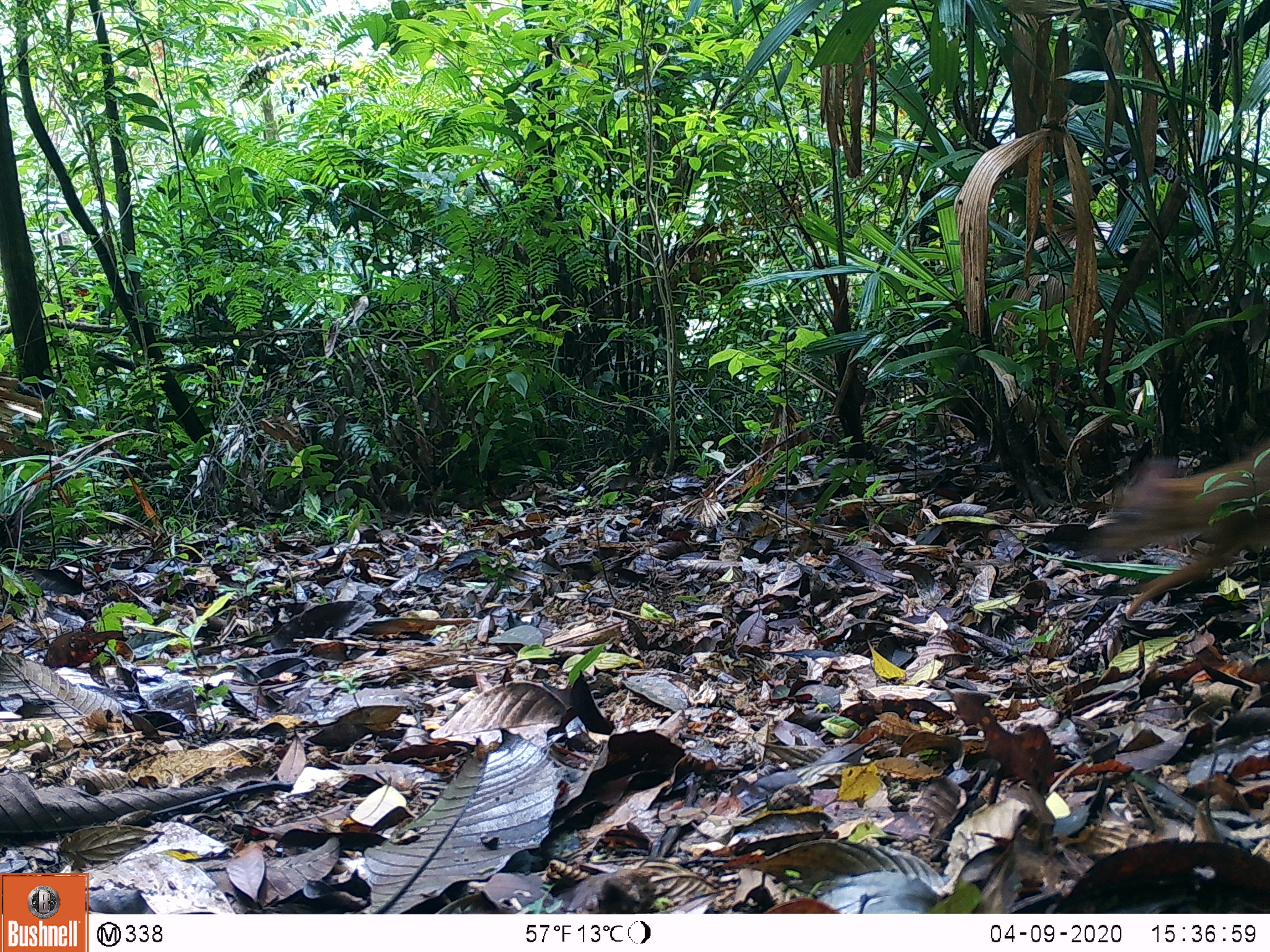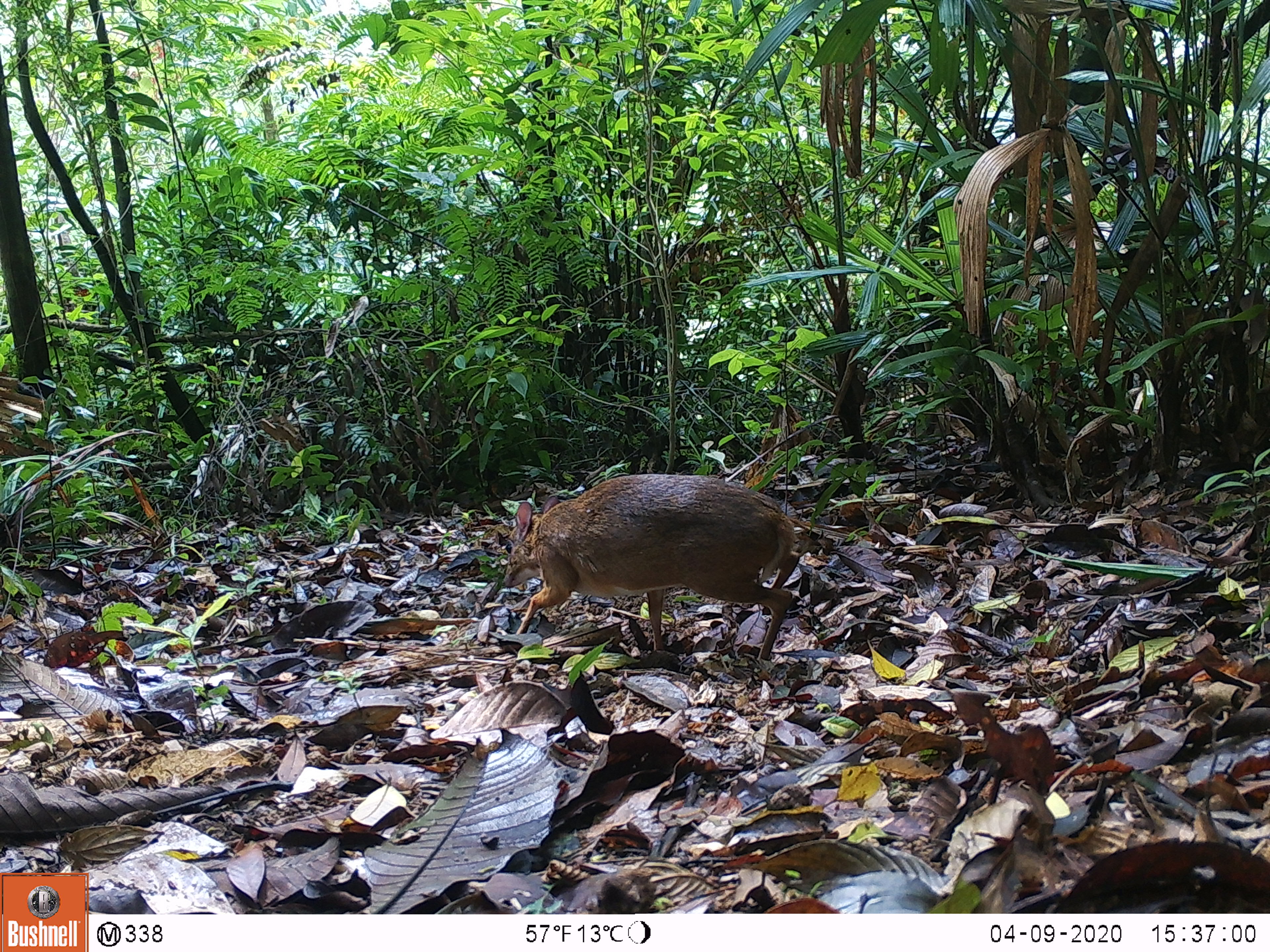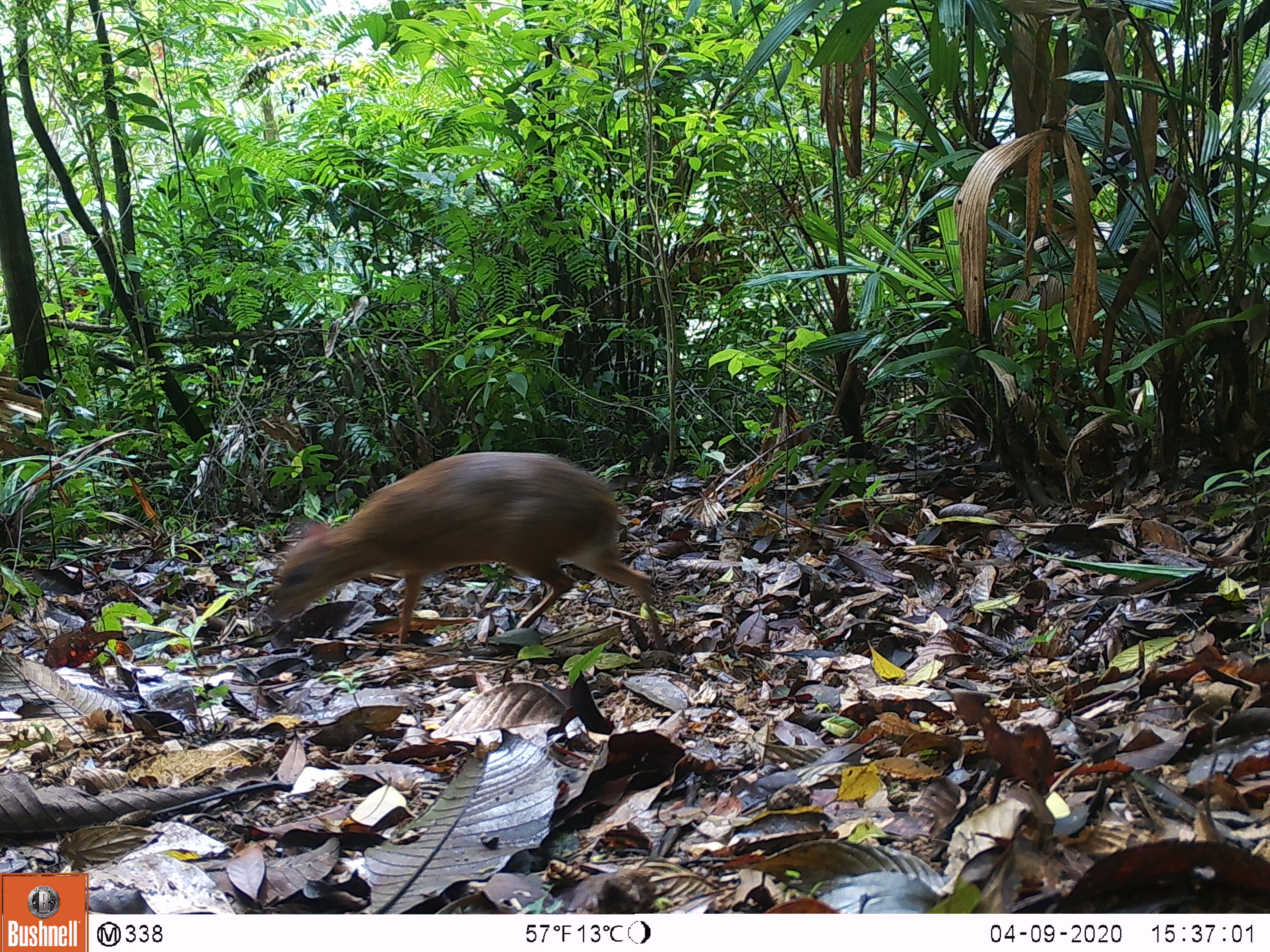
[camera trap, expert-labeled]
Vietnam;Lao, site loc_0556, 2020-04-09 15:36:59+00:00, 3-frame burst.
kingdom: Animalia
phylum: Chordata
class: Mammalia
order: Artiodactyla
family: Tragulidae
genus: Moschiola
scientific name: Moschiola meminna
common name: chevrotain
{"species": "chevrotain (Moschiola meminna)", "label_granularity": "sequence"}